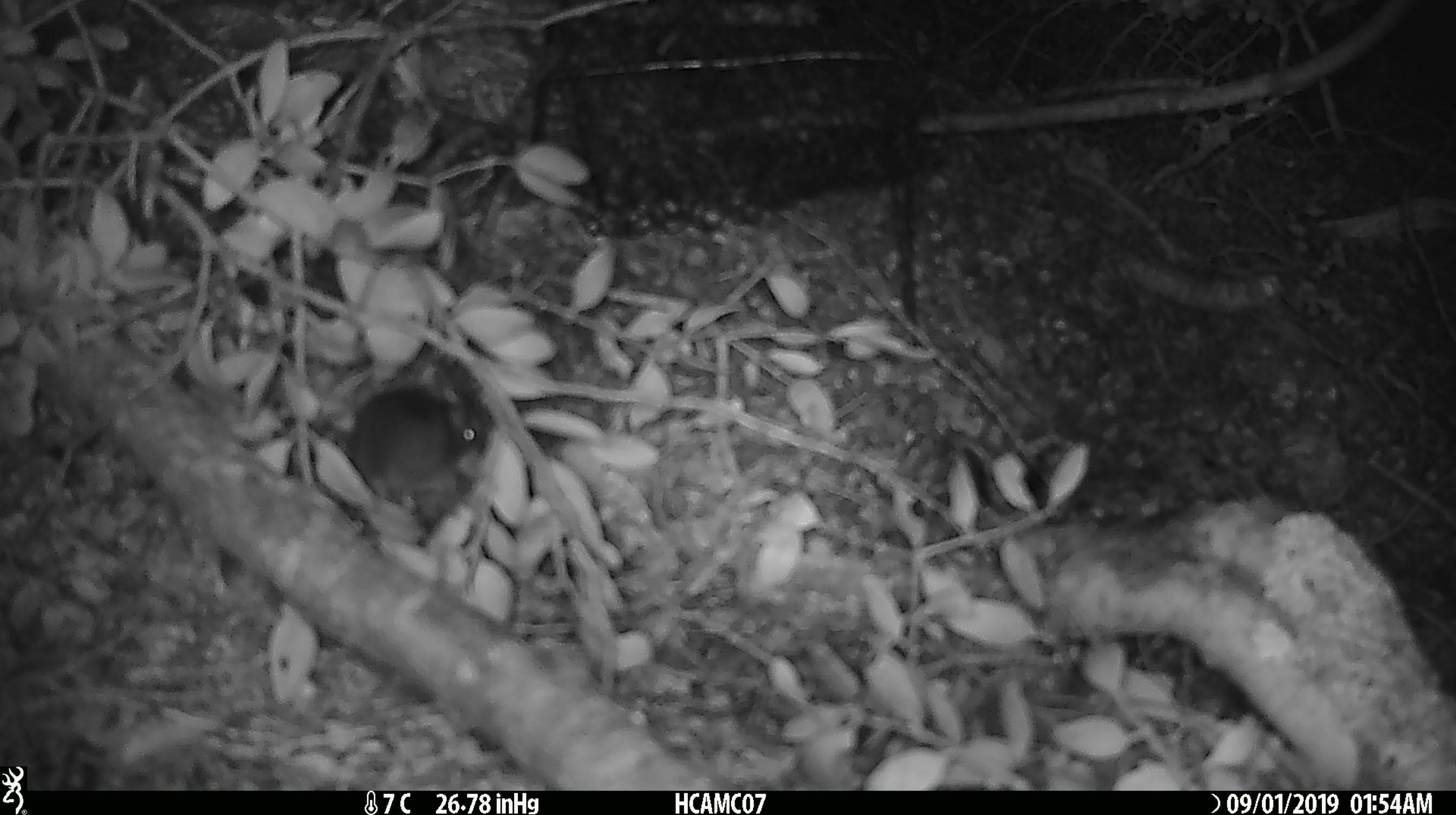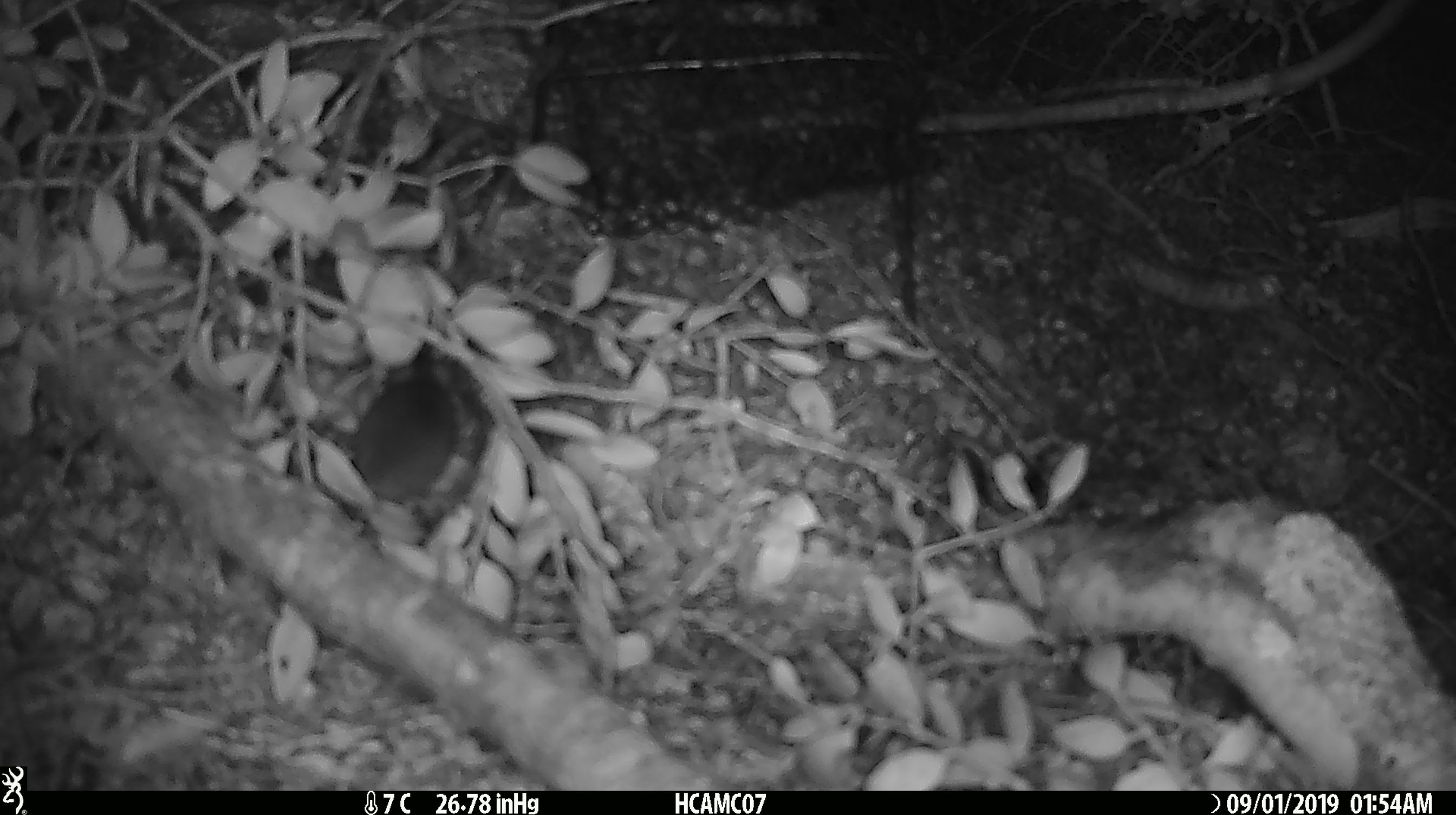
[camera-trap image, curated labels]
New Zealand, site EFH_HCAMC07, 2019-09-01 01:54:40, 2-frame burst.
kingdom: Animalia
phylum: Chordata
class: Mammalia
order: Rodentia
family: Muridae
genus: Mus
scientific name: Mus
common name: mouse